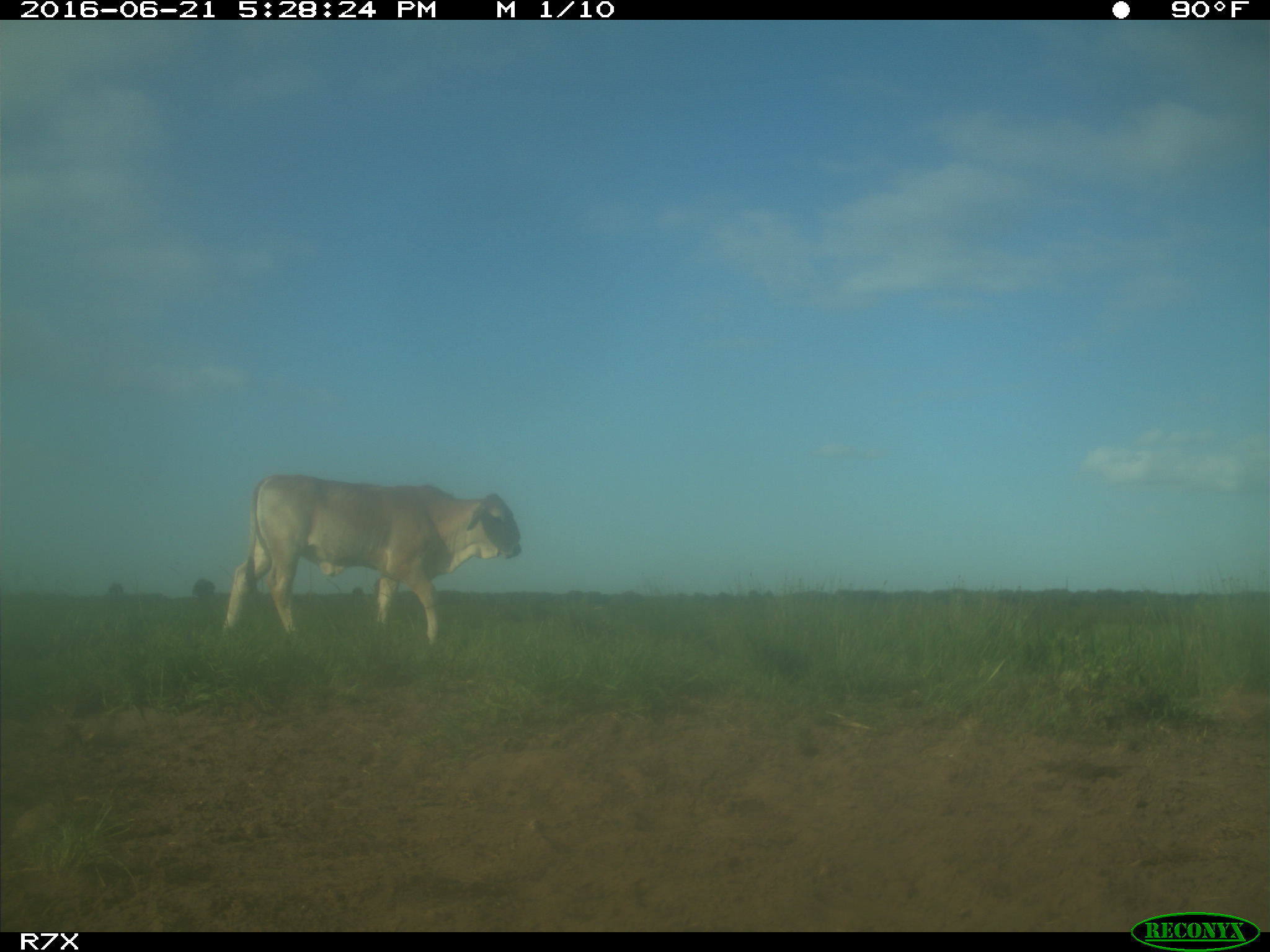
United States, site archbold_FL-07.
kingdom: Animalia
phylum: Chordata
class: Mammalia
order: Artiodactyla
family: Bovidae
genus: Bos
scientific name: Bos taurus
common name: domestic cow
Bos taurus (domestic cow).